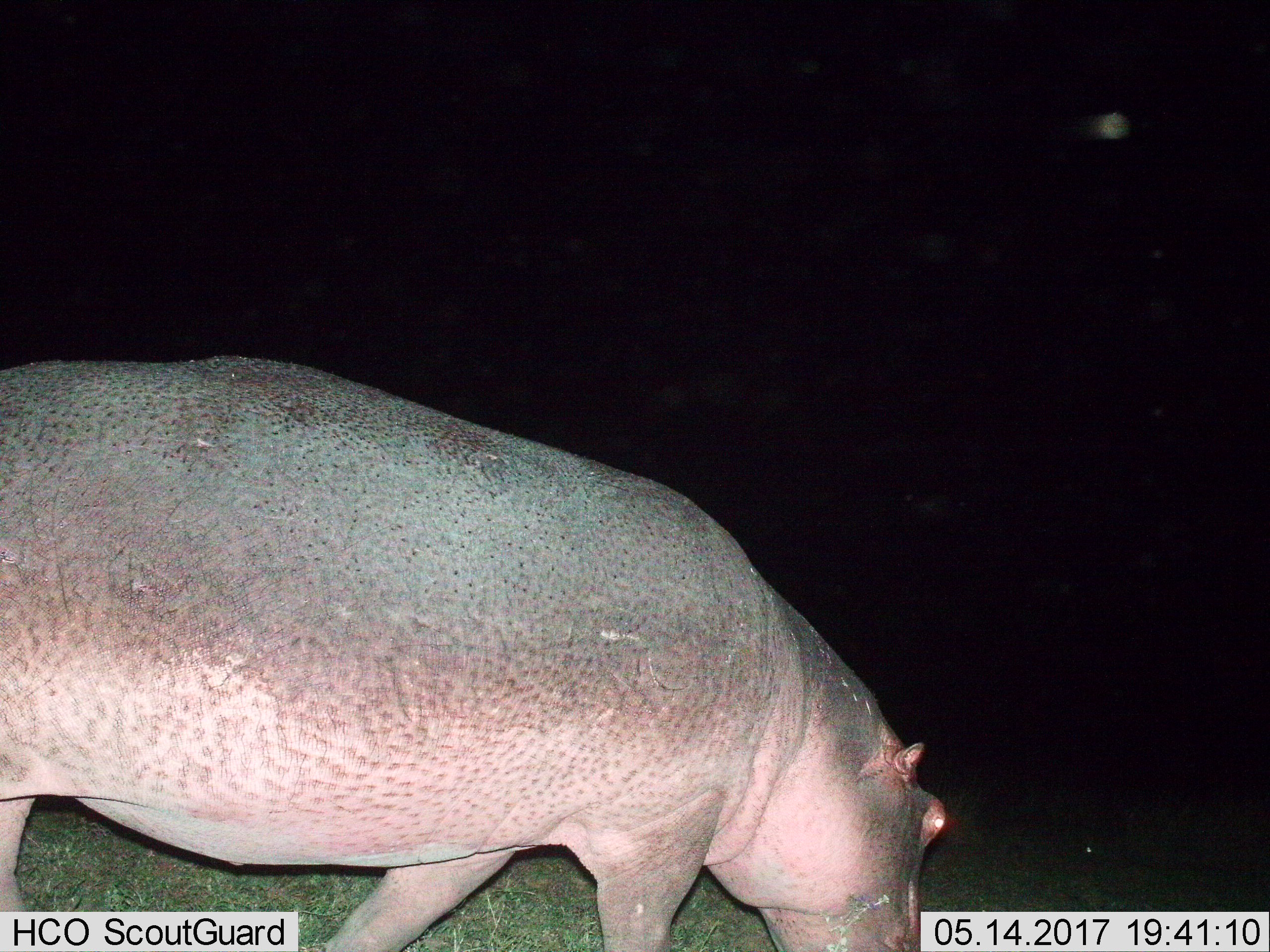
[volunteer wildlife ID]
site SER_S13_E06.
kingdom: Animalia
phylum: Chordata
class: Mammalia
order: Artiodactyla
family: Hippopotamidae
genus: Hippopotamus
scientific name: Hippopotamus amphibius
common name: hippopotamus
Hippopotamus (Hippopotamus amphibius), count 1. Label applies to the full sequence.